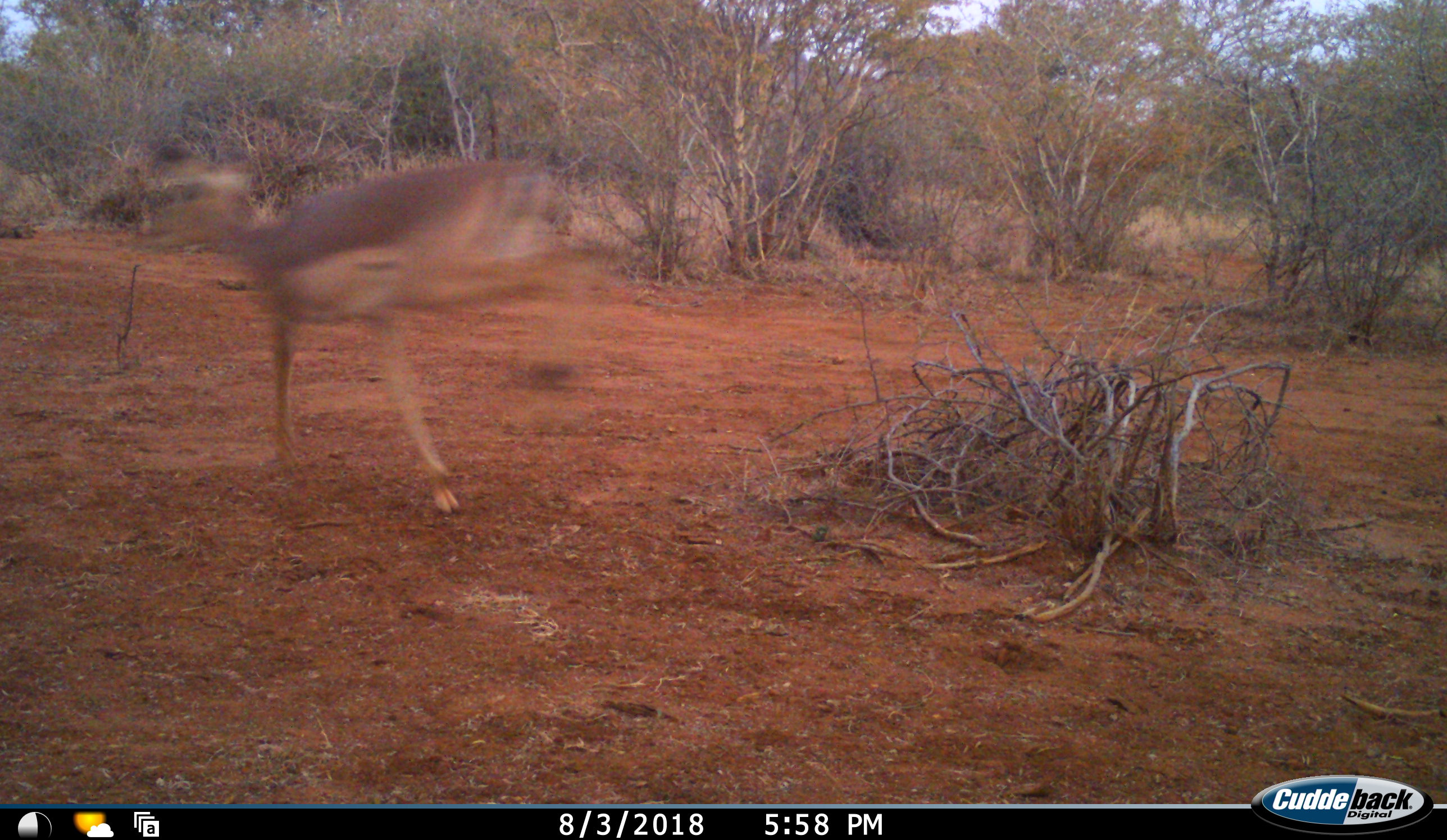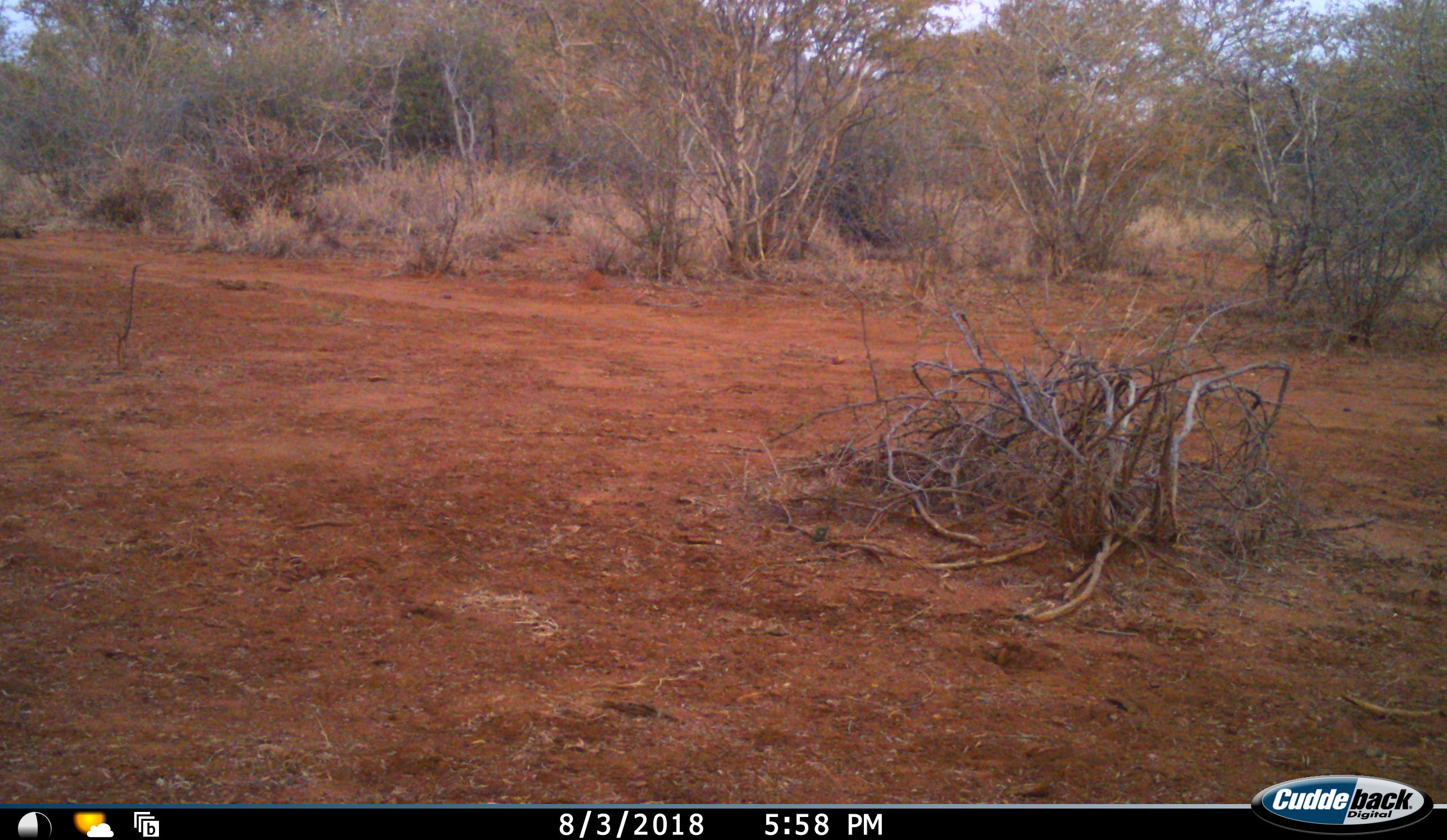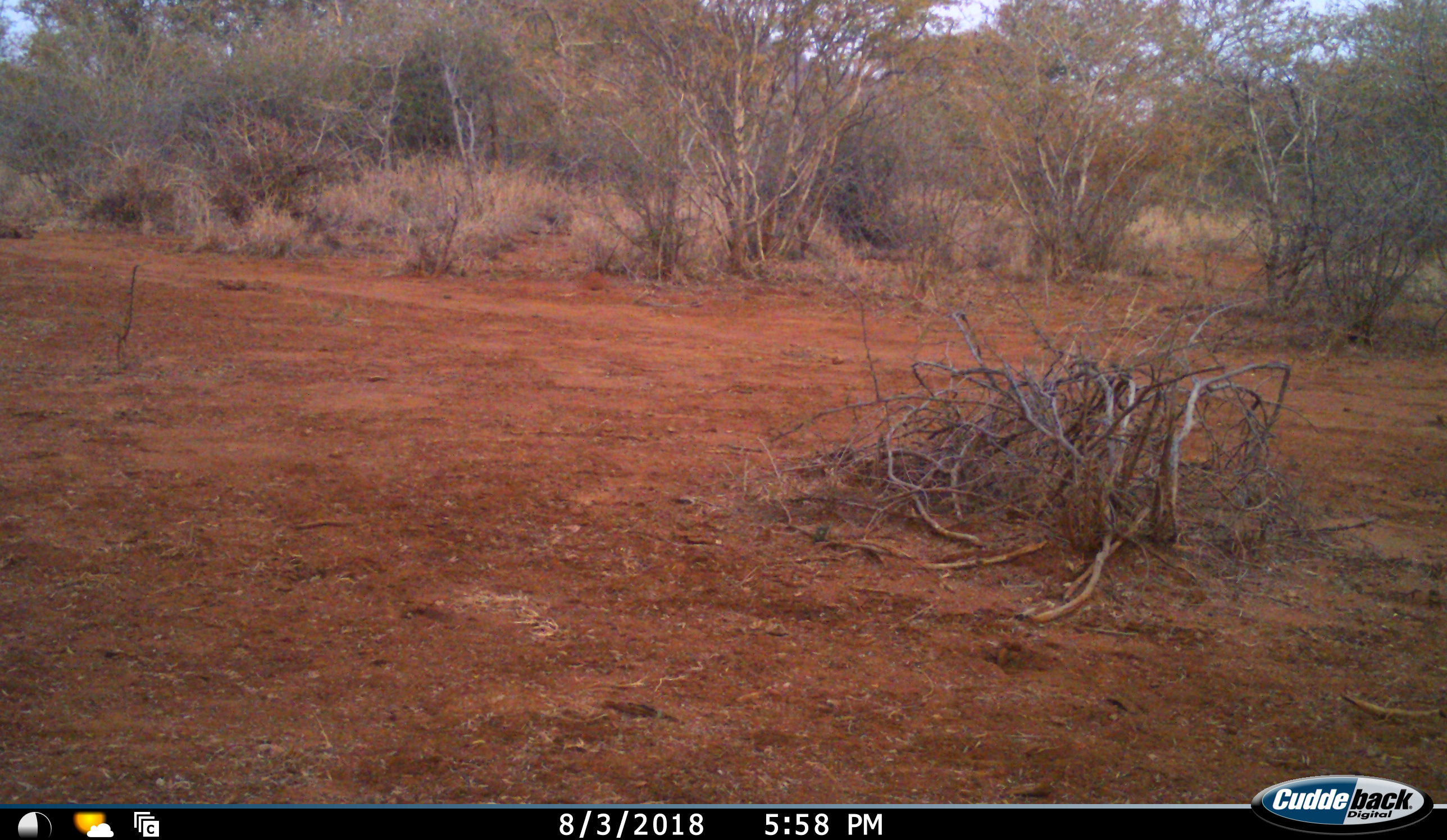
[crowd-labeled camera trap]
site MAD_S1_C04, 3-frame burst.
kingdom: Animalia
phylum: Chordata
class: Mammalia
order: Artiodactyla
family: Bovidae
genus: Aepyceros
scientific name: Aepyceros melampus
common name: impala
Impala (Aepyceros melampus), count 1. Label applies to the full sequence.